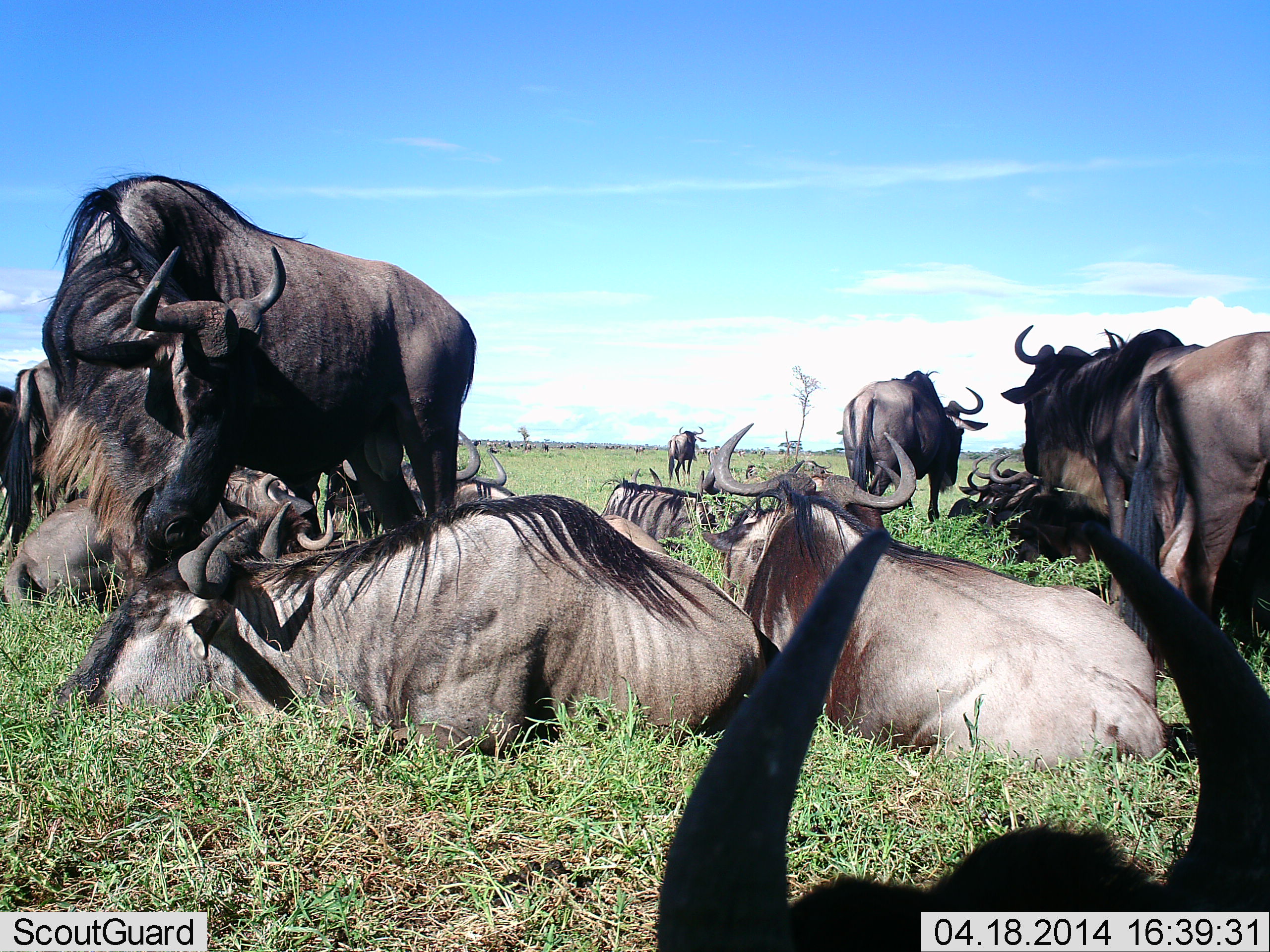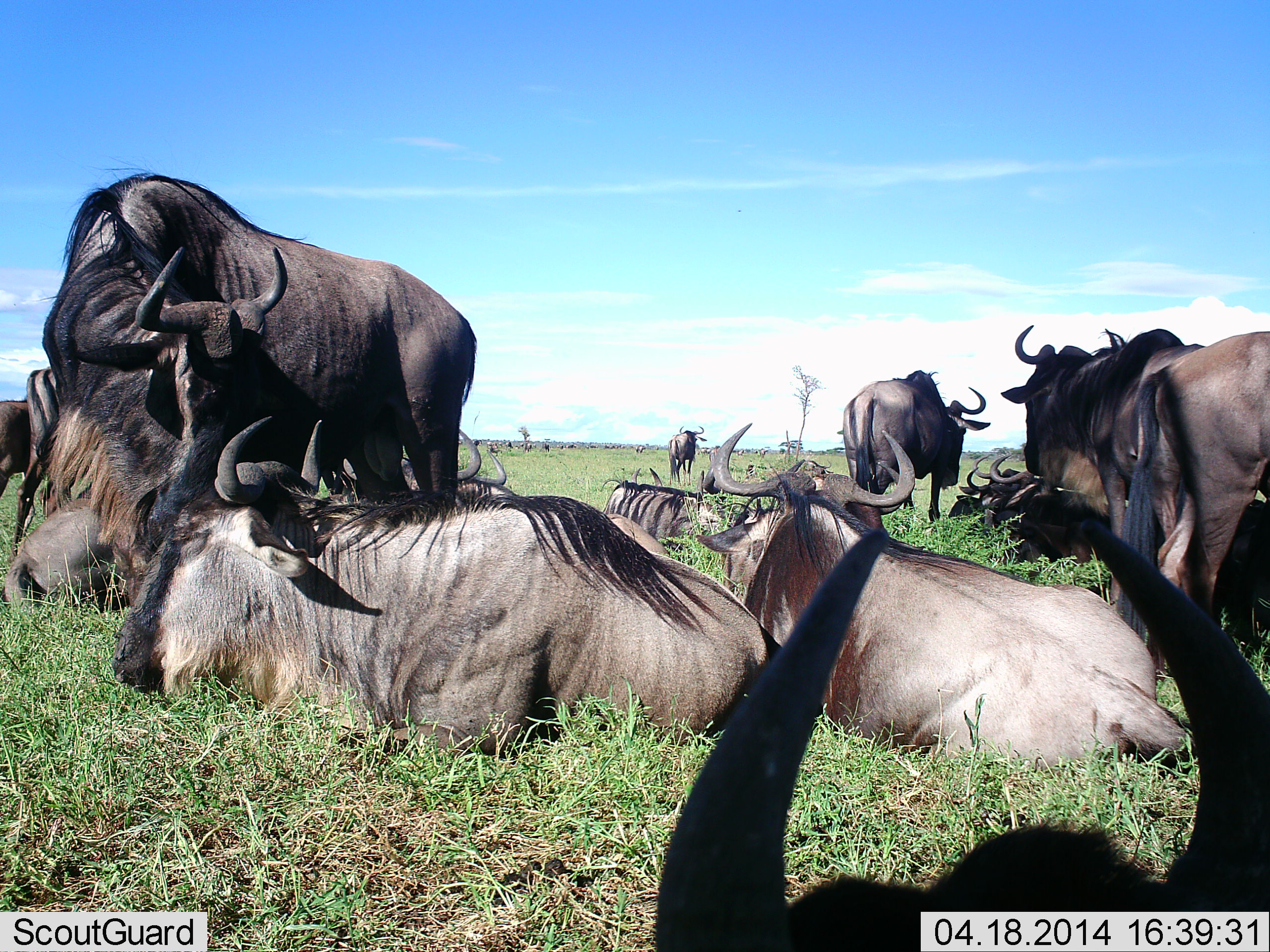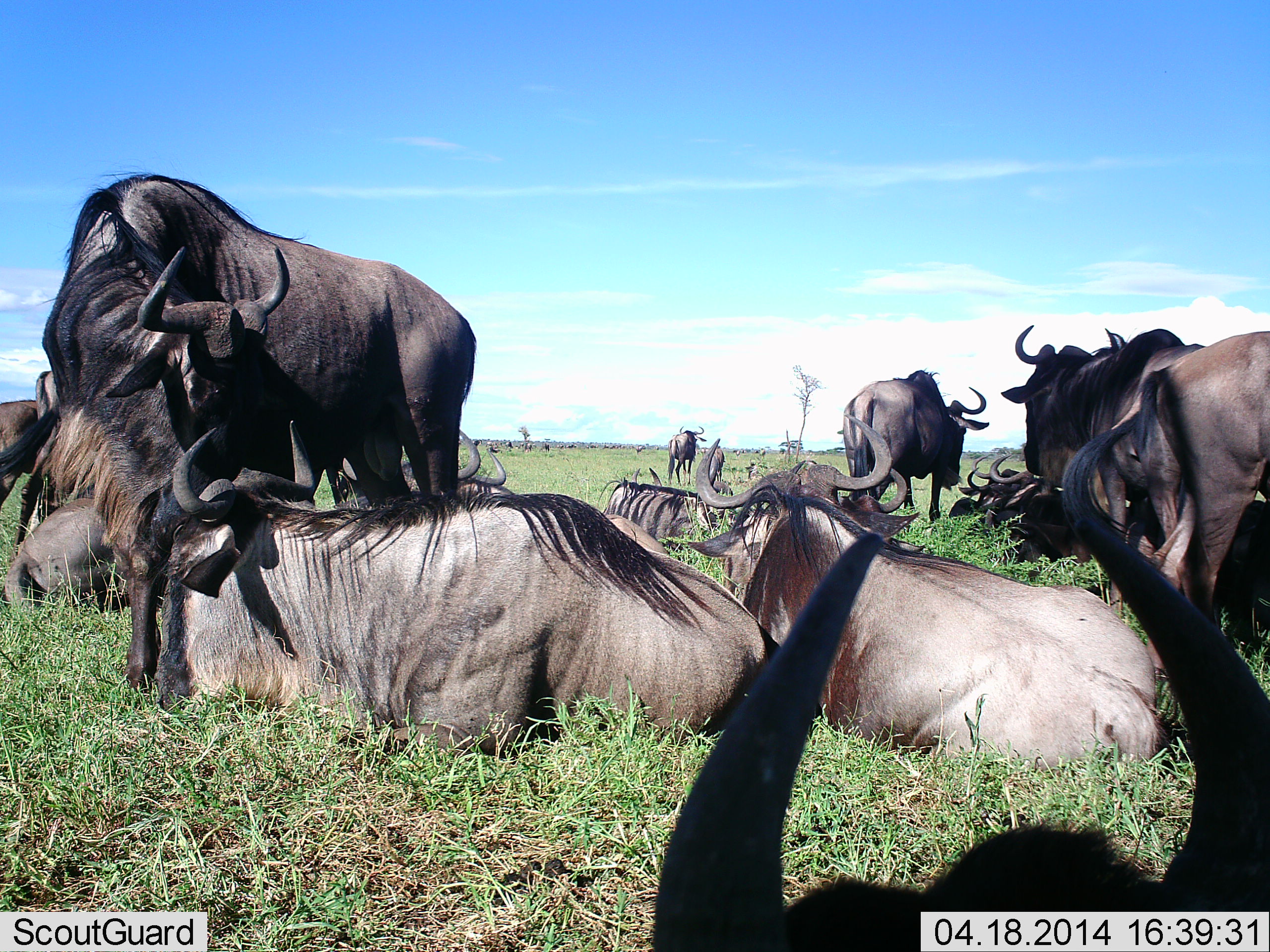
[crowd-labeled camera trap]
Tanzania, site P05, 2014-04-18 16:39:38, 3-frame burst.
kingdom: Animalia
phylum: Chordata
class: Mammalia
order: Artiodactyla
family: Bovidae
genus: Connochaetes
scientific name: Connochaetes taurinus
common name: blue wildebeest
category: wildebeest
Wildebeest (blue wildebeest) (Connochaetes taurinus), count 11-50. Behavior (volunteer vote fractions): standing 90%, resting 100%, moving 10%, interacting 20%. Young present (vote fraction): 0%. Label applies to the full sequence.